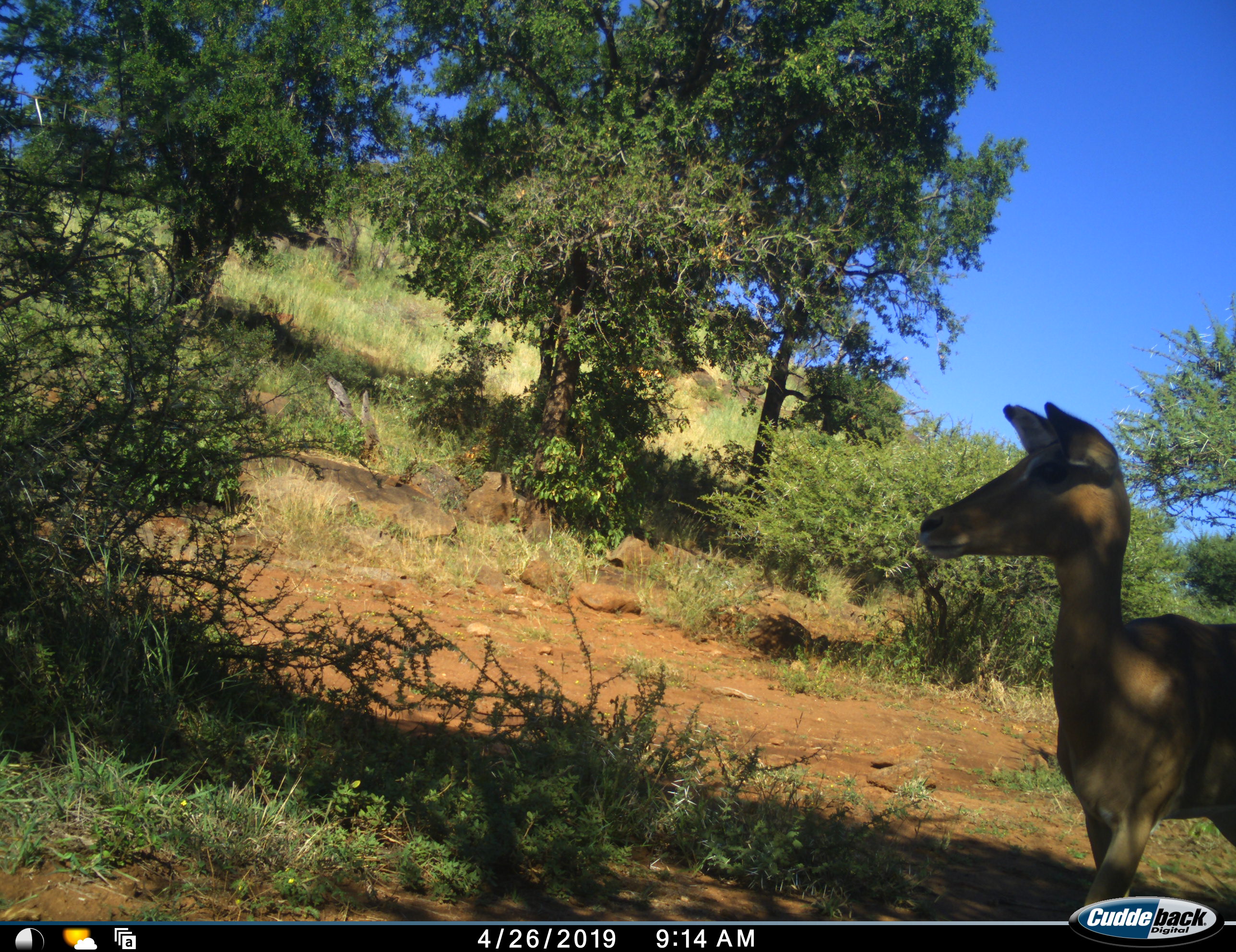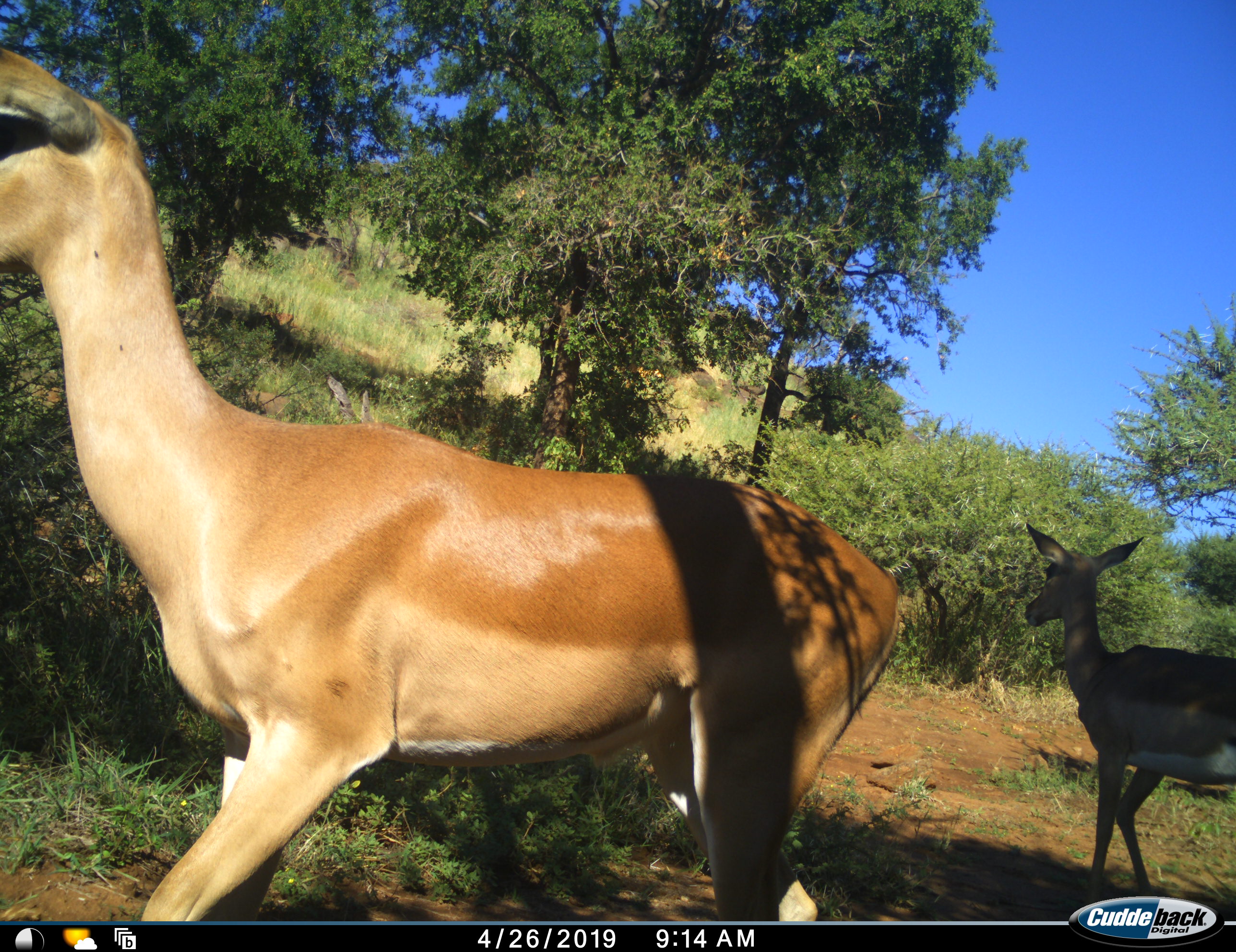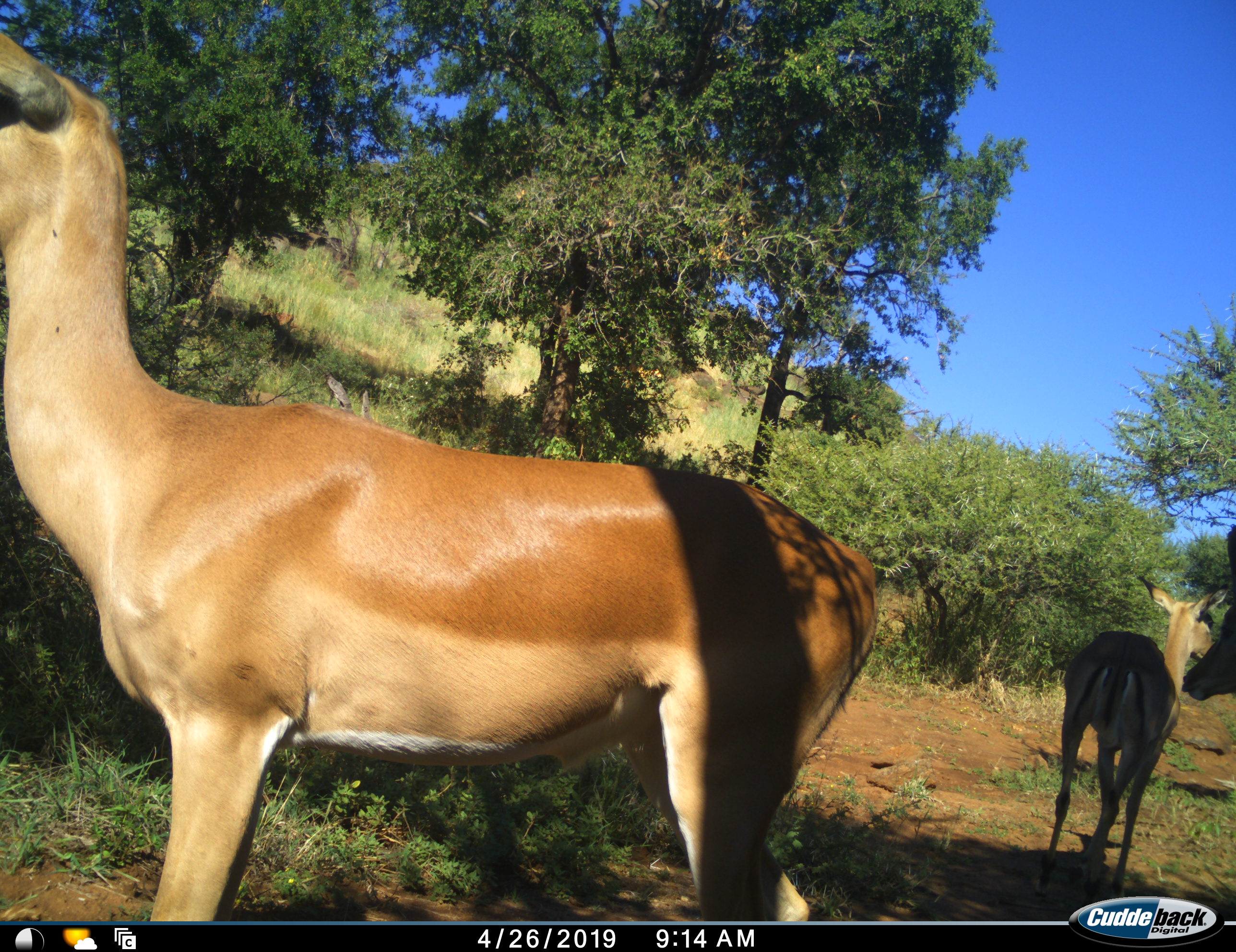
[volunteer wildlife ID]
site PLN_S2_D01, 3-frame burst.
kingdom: Animalia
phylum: Chordata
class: Mammalia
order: Artiodactyla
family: Bovidae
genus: Aepyceros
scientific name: Aepyceros melampus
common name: impala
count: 3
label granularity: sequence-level